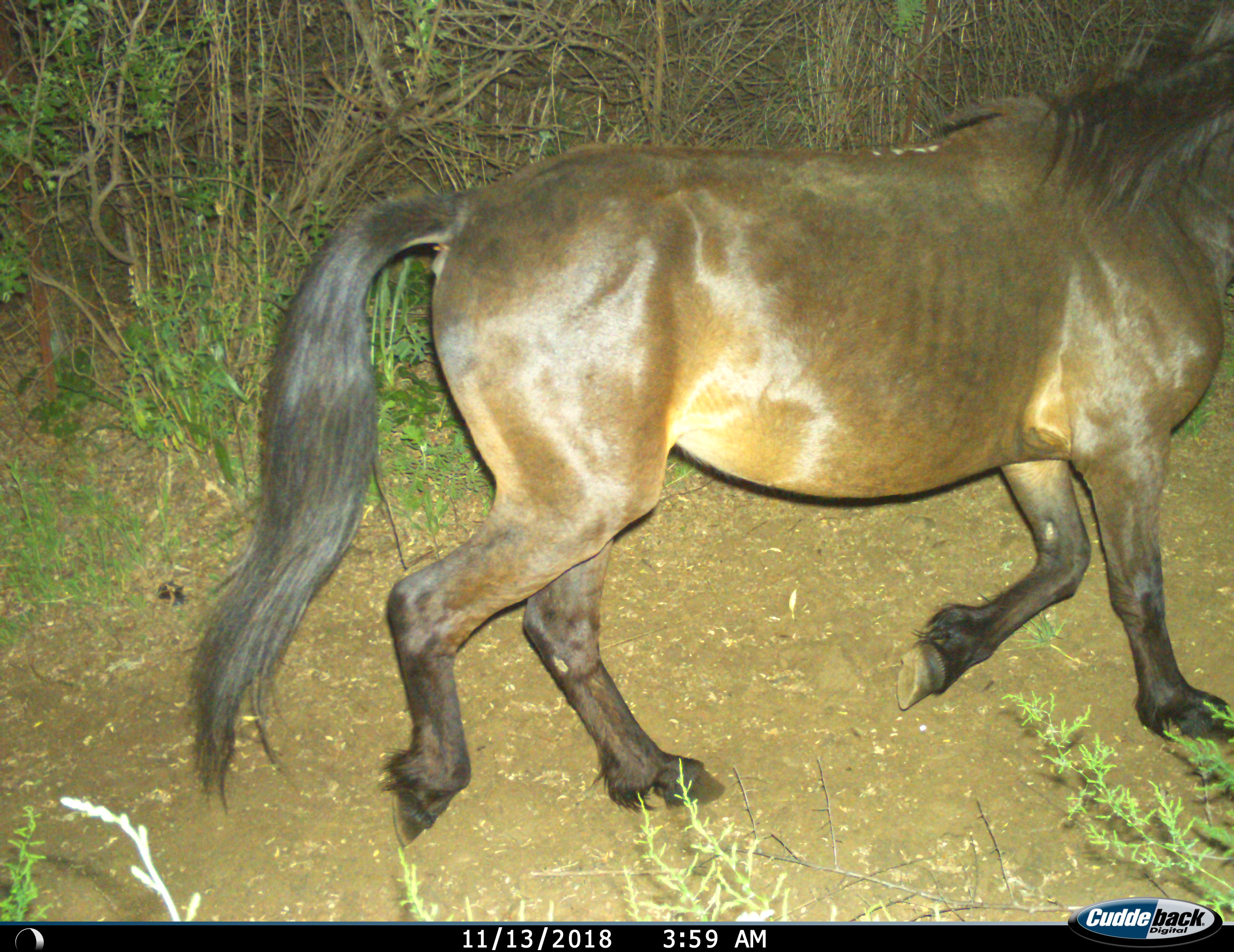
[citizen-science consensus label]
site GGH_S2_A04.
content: unidentified animal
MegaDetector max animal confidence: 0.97